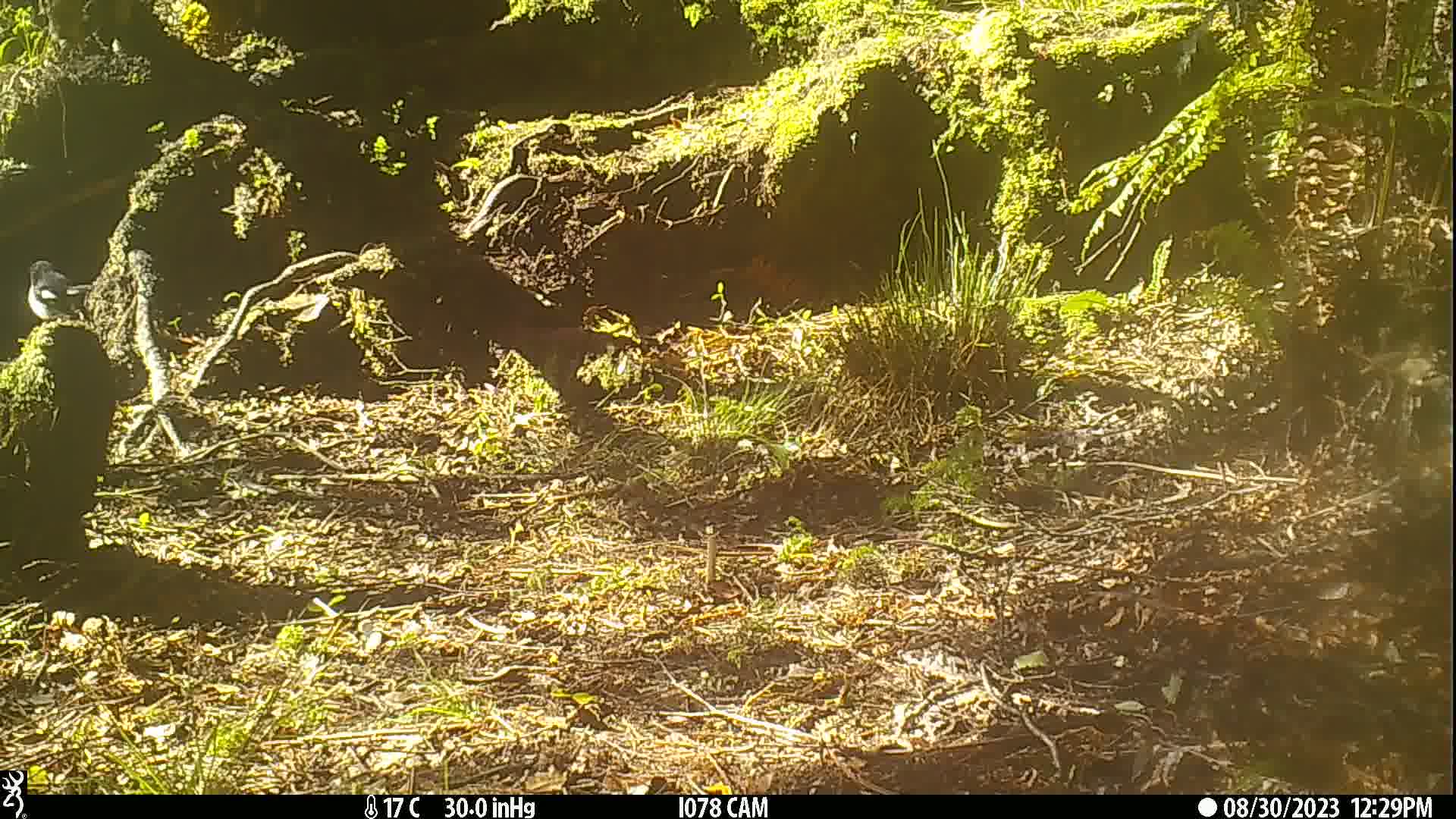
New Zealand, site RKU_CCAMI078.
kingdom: Animalia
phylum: Chordata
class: Aves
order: Passeriformes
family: Petroicidae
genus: Petroica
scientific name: Petroica macrocephala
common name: tomtit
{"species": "tomtit (Petroica macrocephala)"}